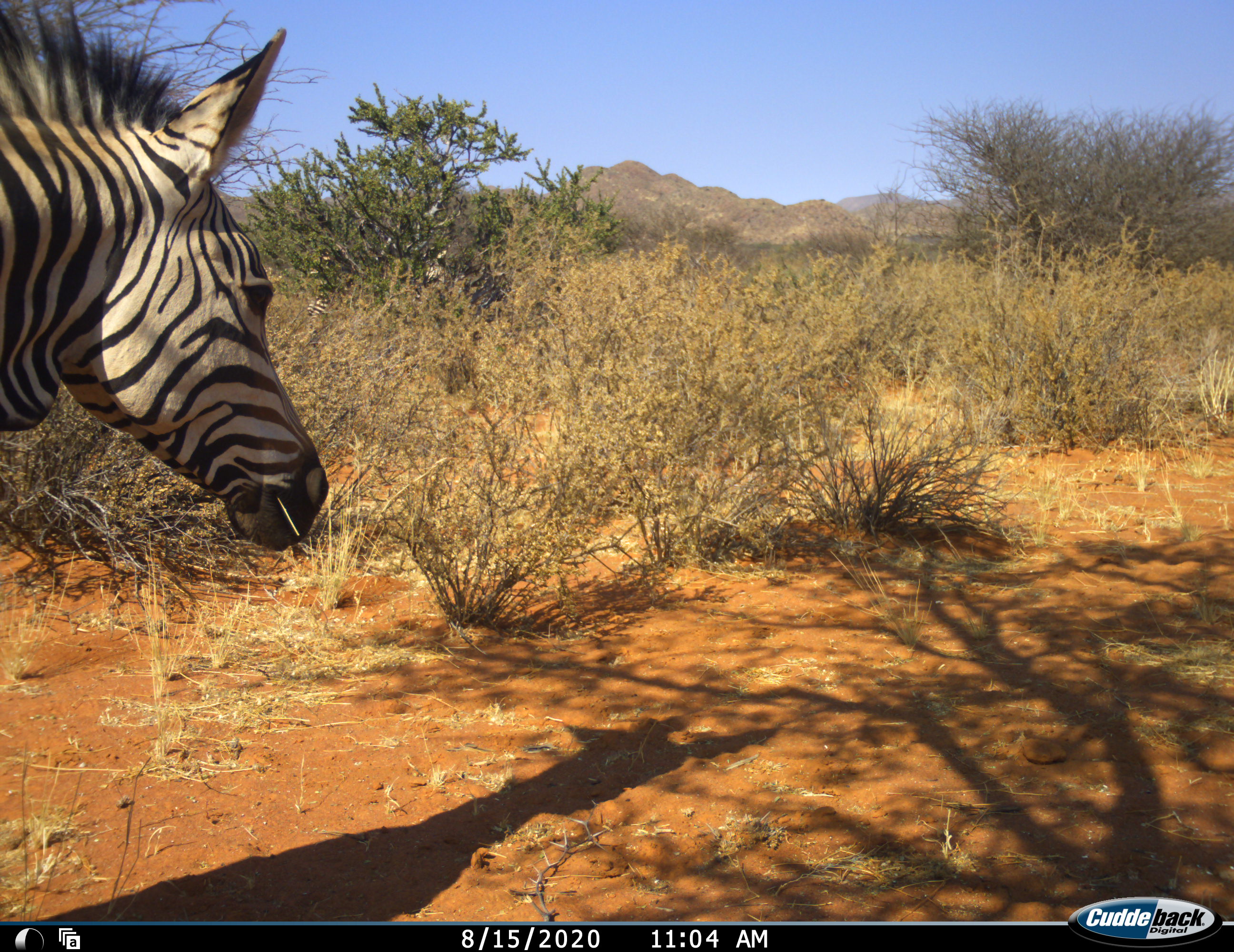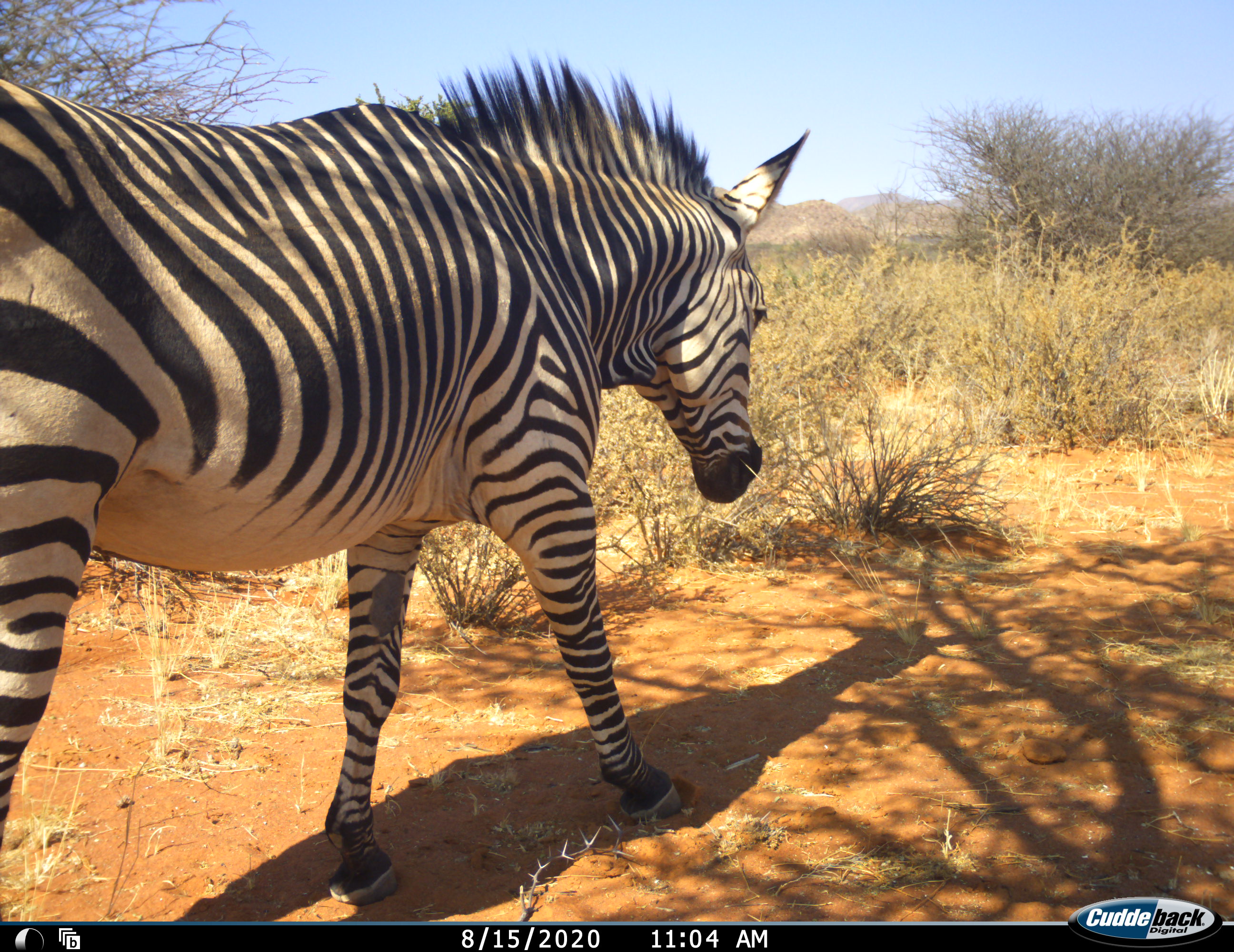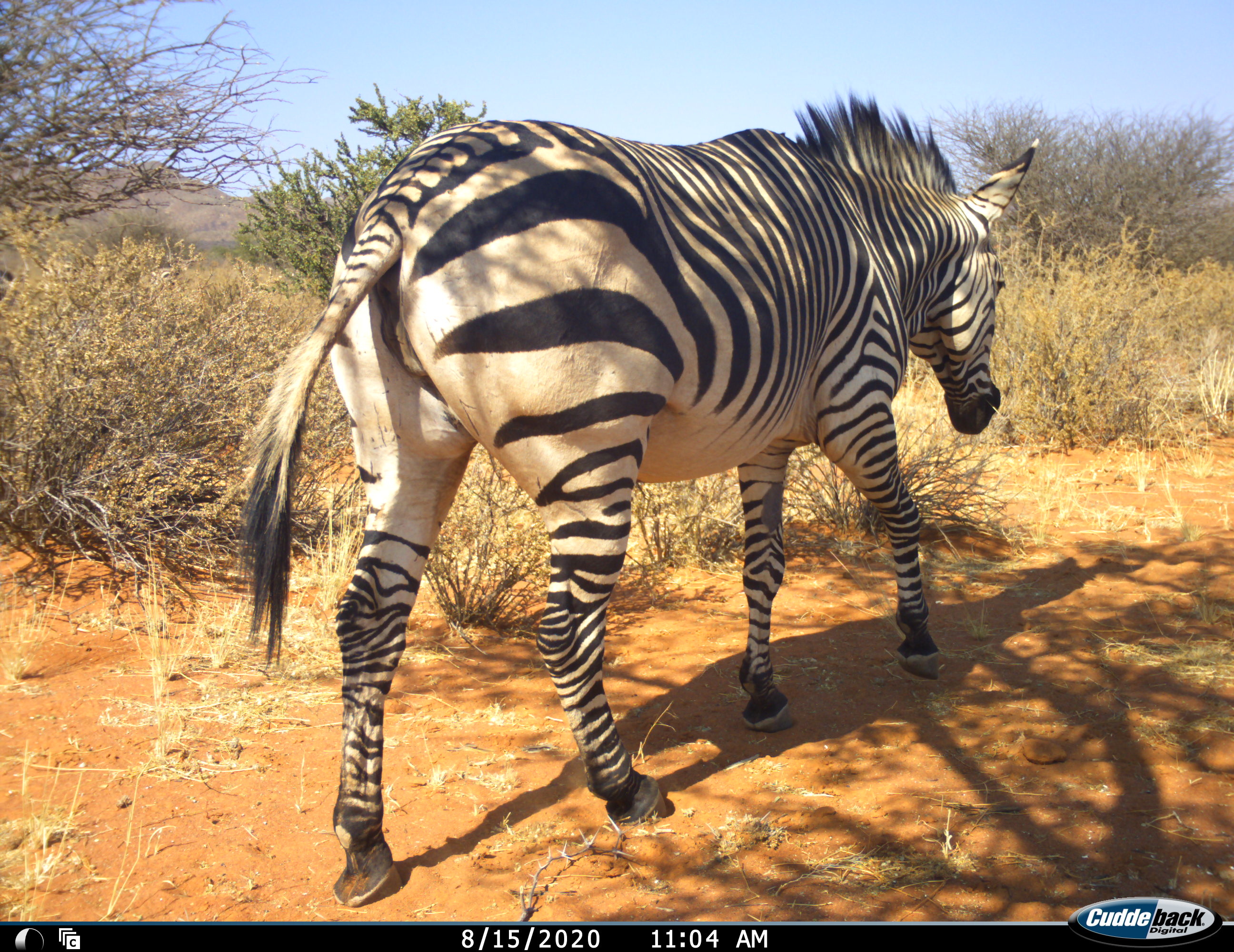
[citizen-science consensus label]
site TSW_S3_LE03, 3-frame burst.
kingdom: Animalia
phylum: Chordata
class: Mammalia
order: Perissodactyla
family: Equidae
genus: Equus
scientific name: Equus zebra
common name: mountain zebra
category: zebramountain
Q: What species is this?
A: Zebramountain (mountain zebra) (Equus zebra).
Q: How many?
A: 1.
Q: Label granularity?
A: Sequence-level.